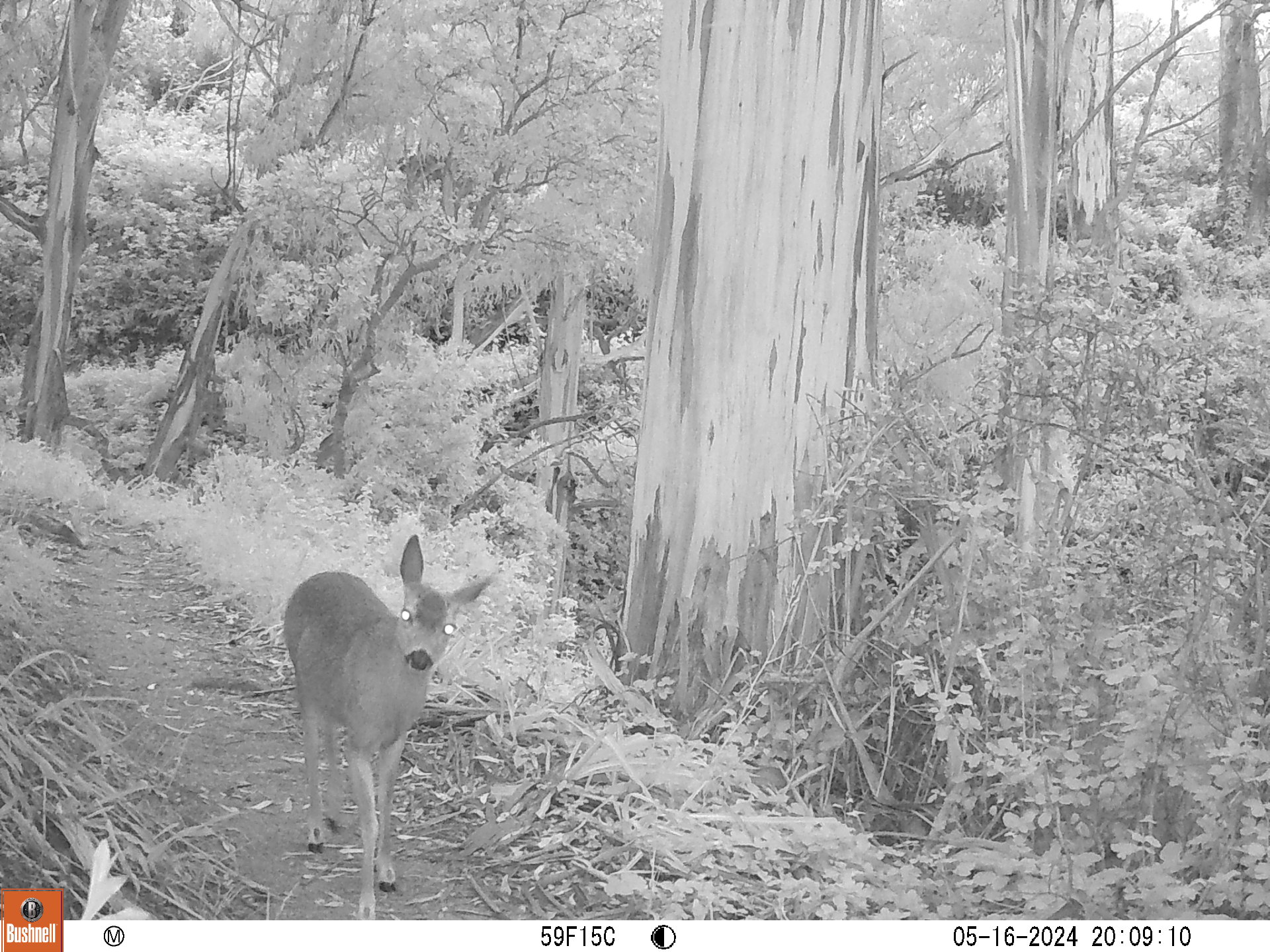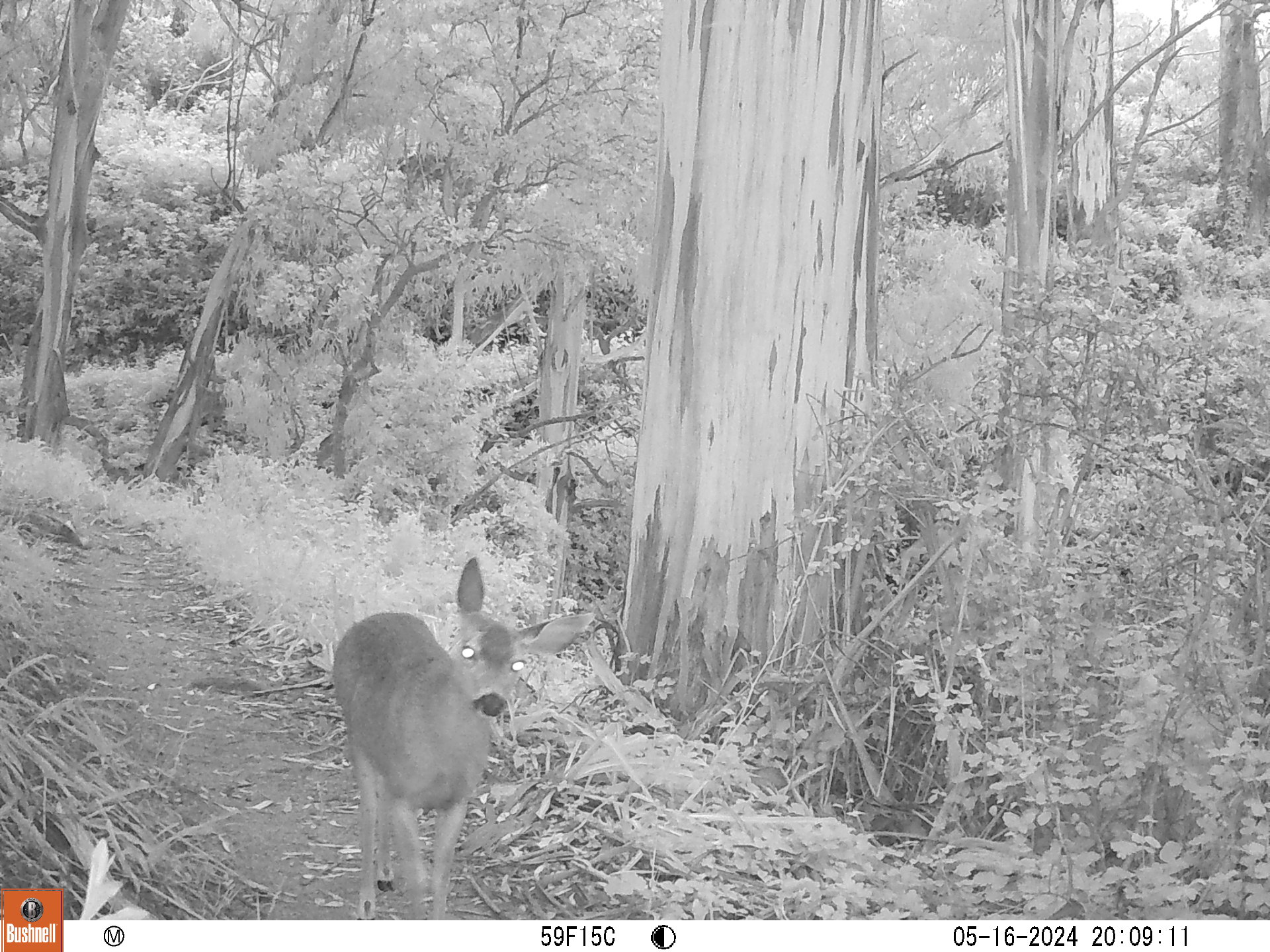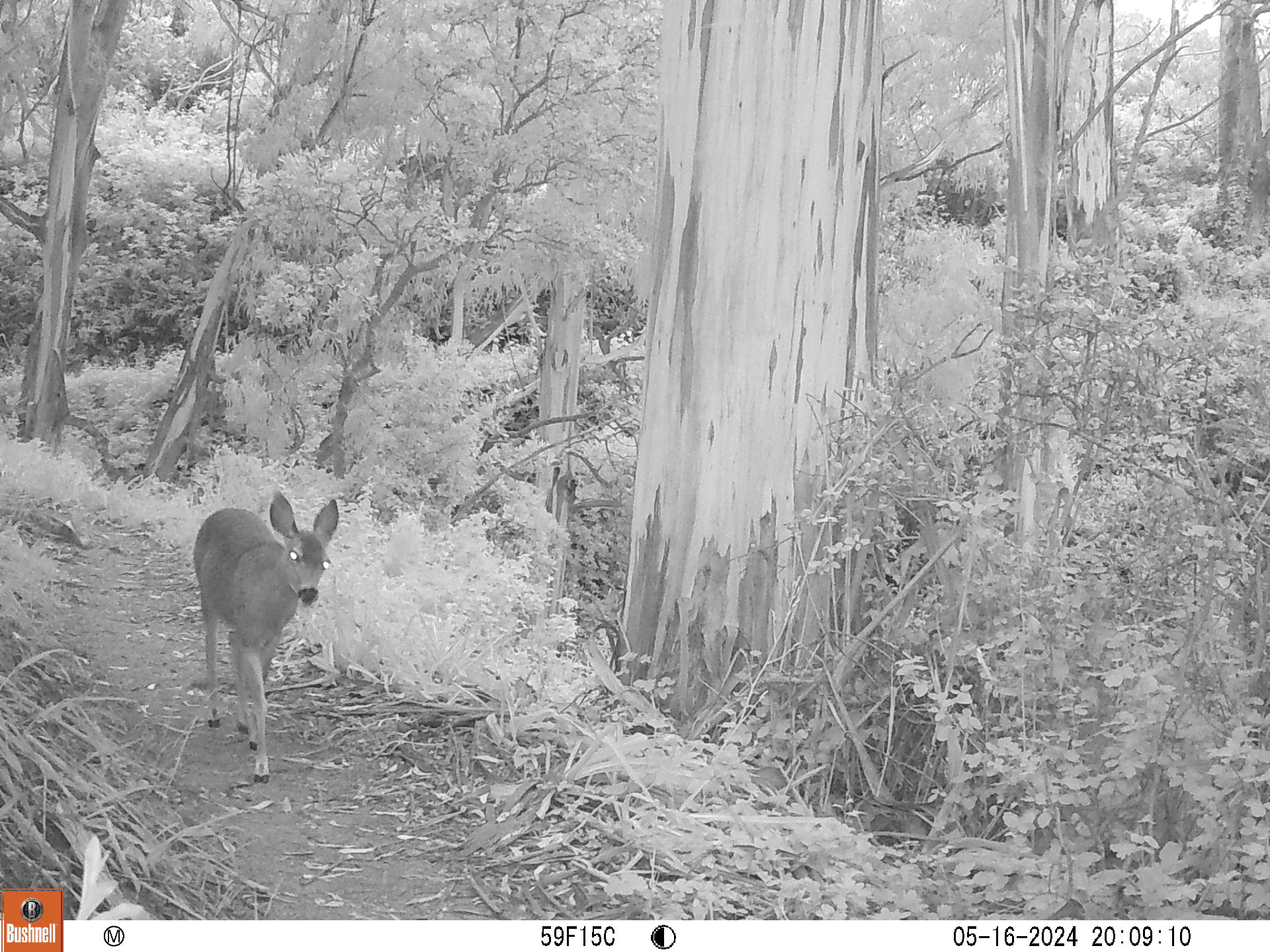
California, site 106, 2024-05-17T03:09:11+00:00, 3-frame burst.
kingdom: Animalia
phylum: Chordata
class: Mammalia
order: Artiodactyla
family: Cervidae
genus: Odocoileus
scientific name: Odocoileus hemionus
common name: mule deer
Mule deer (Odocoileus hemionus).